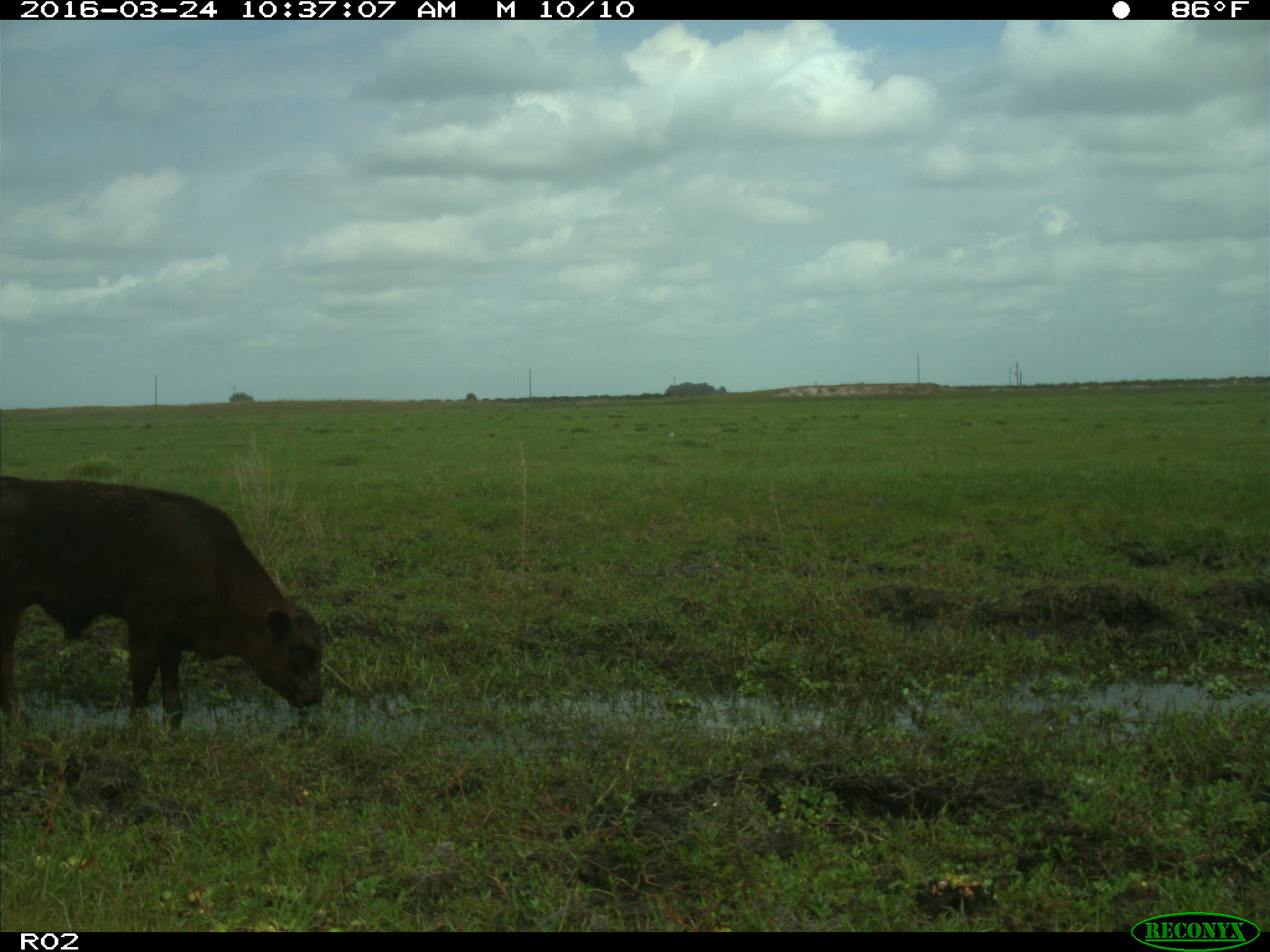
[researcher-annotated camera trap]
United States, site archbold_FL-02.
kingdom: Animalia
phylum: Chordata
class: Mammalia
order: Artiodactyla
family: Bovidae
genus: Bos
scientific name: Bos taurus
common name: domestic cow